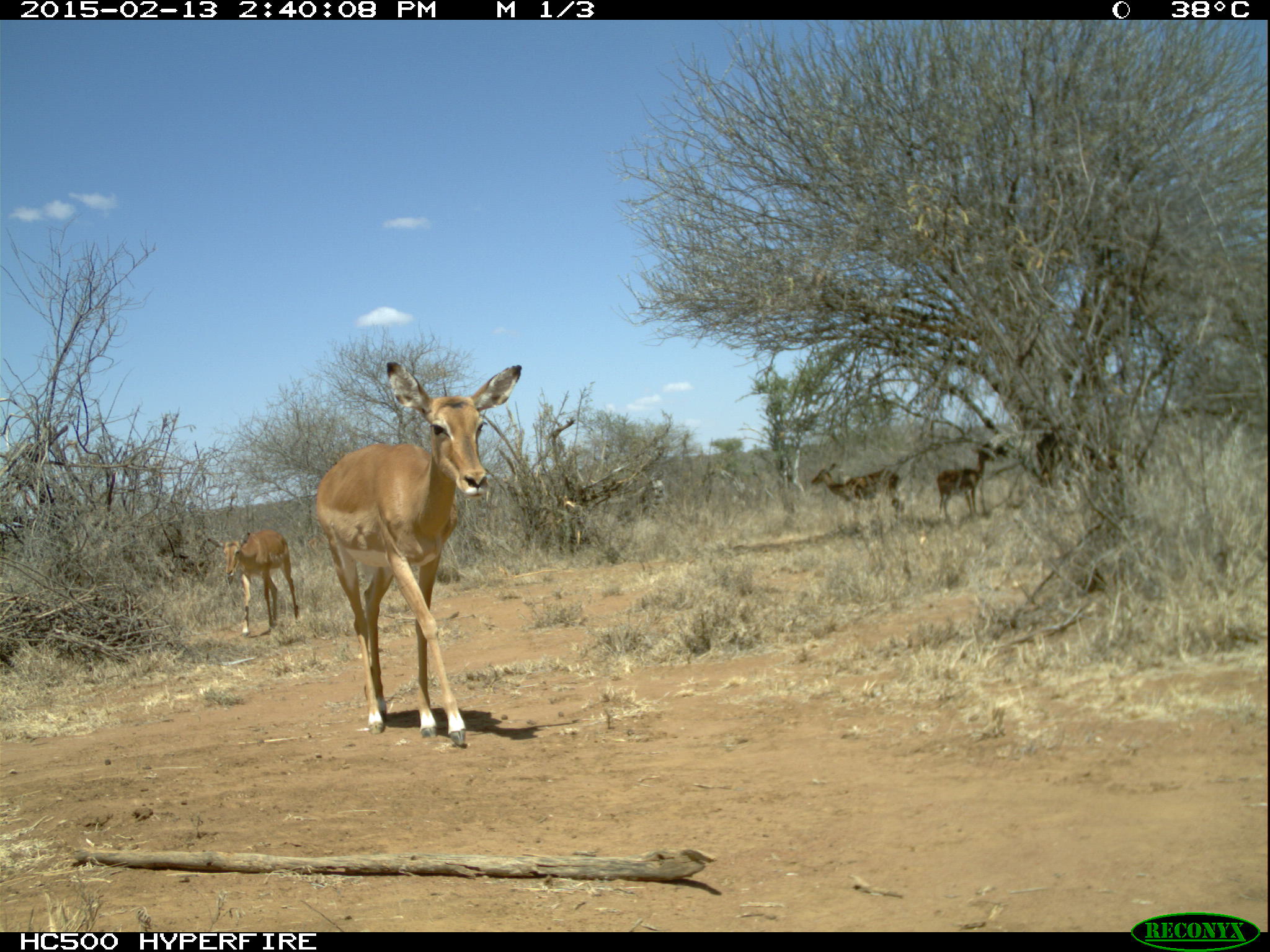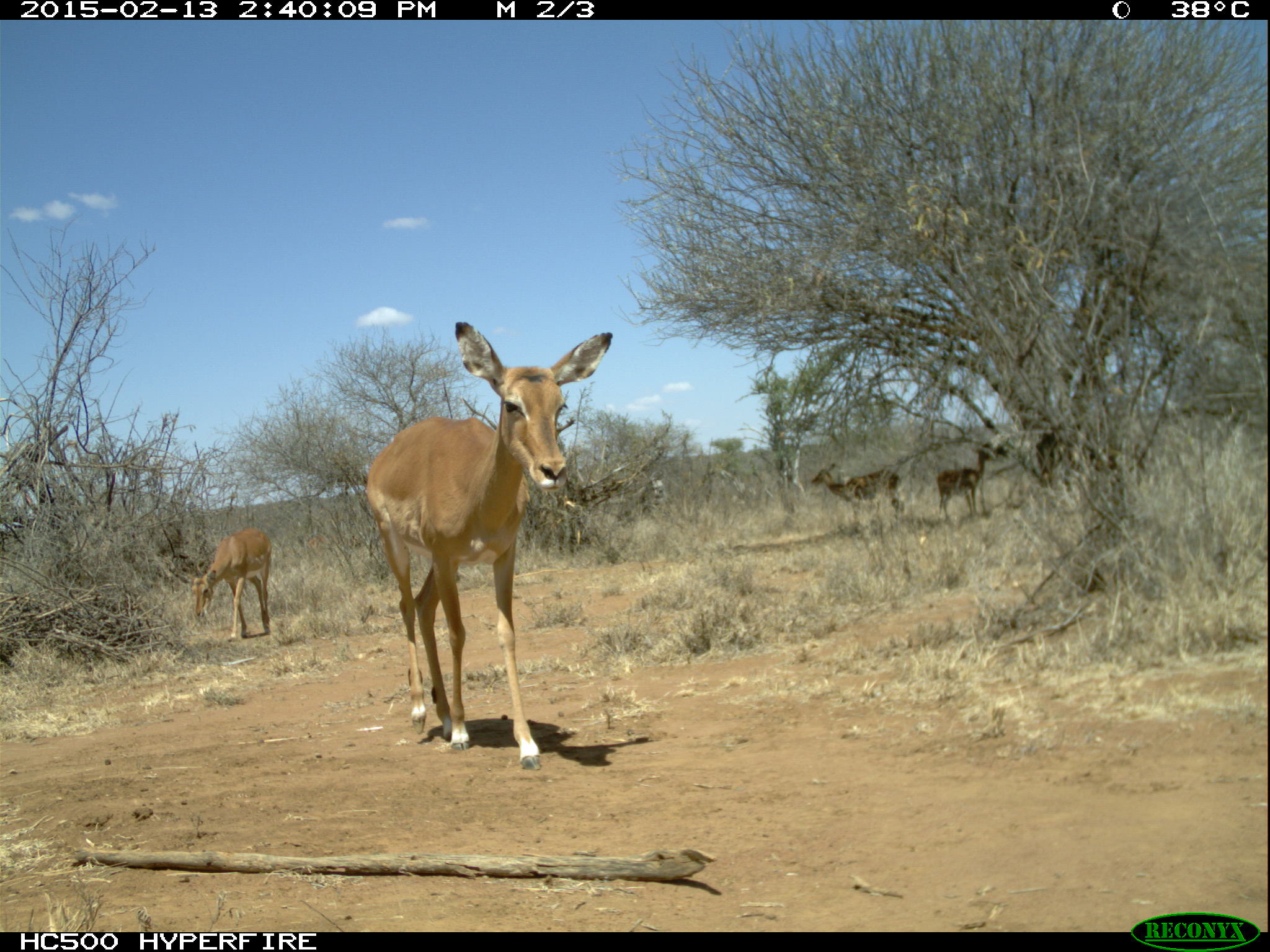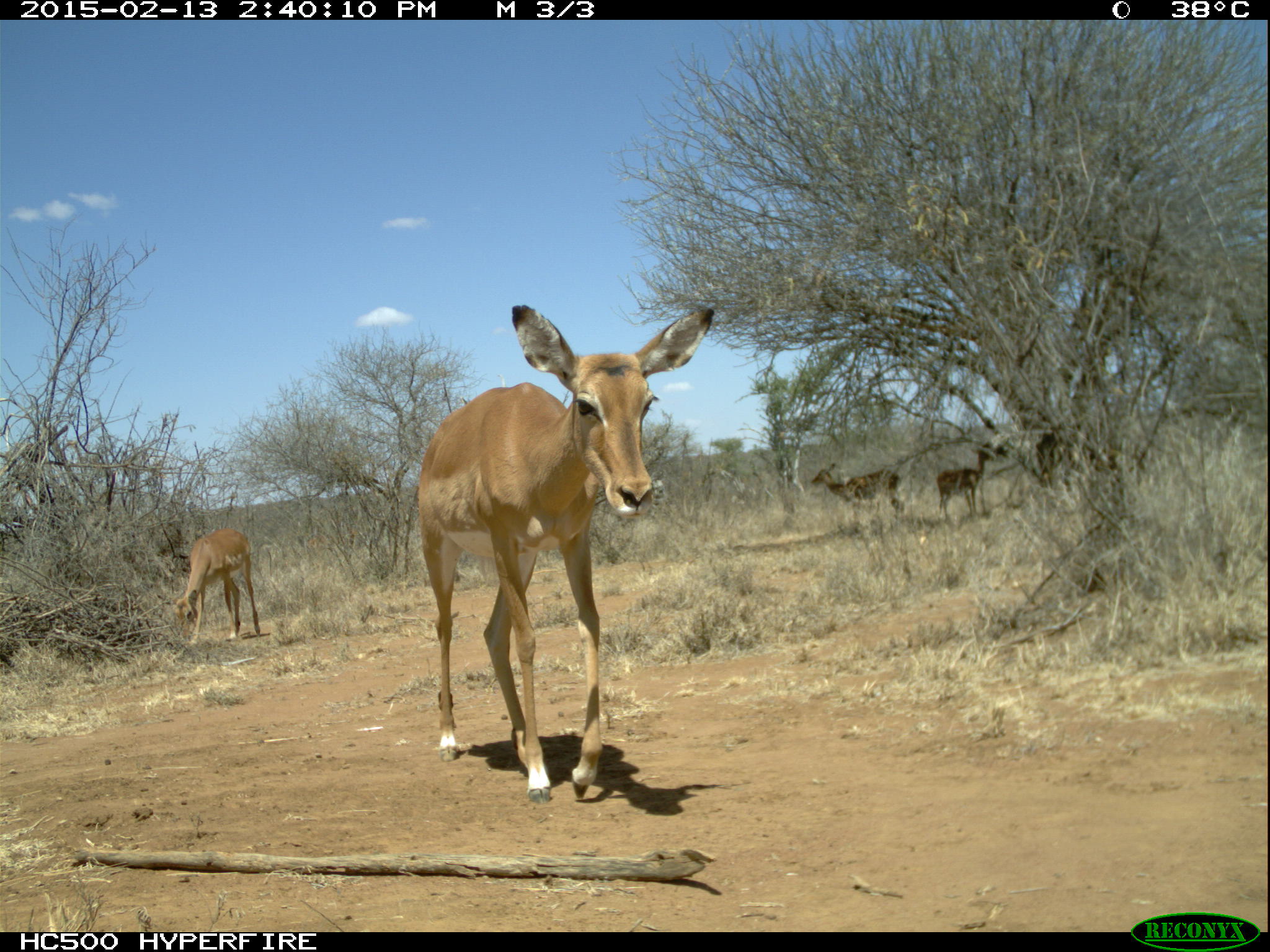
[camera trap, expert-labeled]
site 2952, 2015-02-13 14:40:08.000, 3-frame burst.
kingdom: Animalia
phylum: Chordata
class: Mammalia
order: Artiodactyla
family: Bovidae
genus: Aepyceros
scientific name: Aepyceros melampus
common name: impala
Aepyceros melampus (impala), count 5.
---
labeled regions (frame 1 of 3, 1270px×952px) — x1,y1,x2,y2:
aepyceros melampus: 317,362,521,746; 208,530,299,637; 811,463,905,525; 936,448,997,523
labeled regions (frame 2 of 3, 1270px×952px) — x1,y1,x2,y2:
aepyceros melampus: 365,320,612,771; 189,525,273,645; 810,463,904,532; 935,447,995,522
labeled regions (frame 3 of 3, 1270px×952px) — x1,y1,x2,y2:
aepyceros melampus: 415,304,716,804; 157,529,260,647; 810,463,905,533; 937,448,997,524